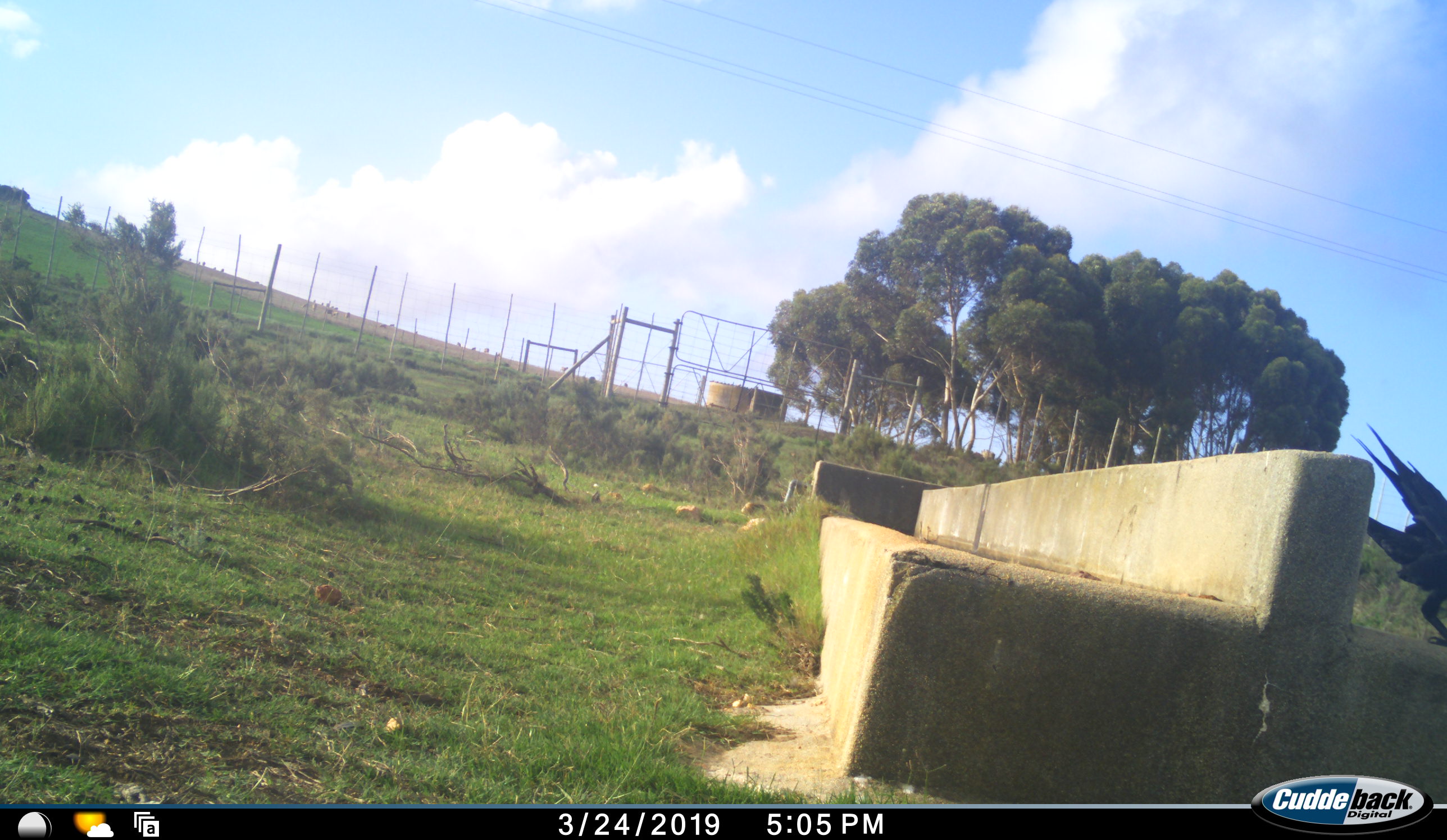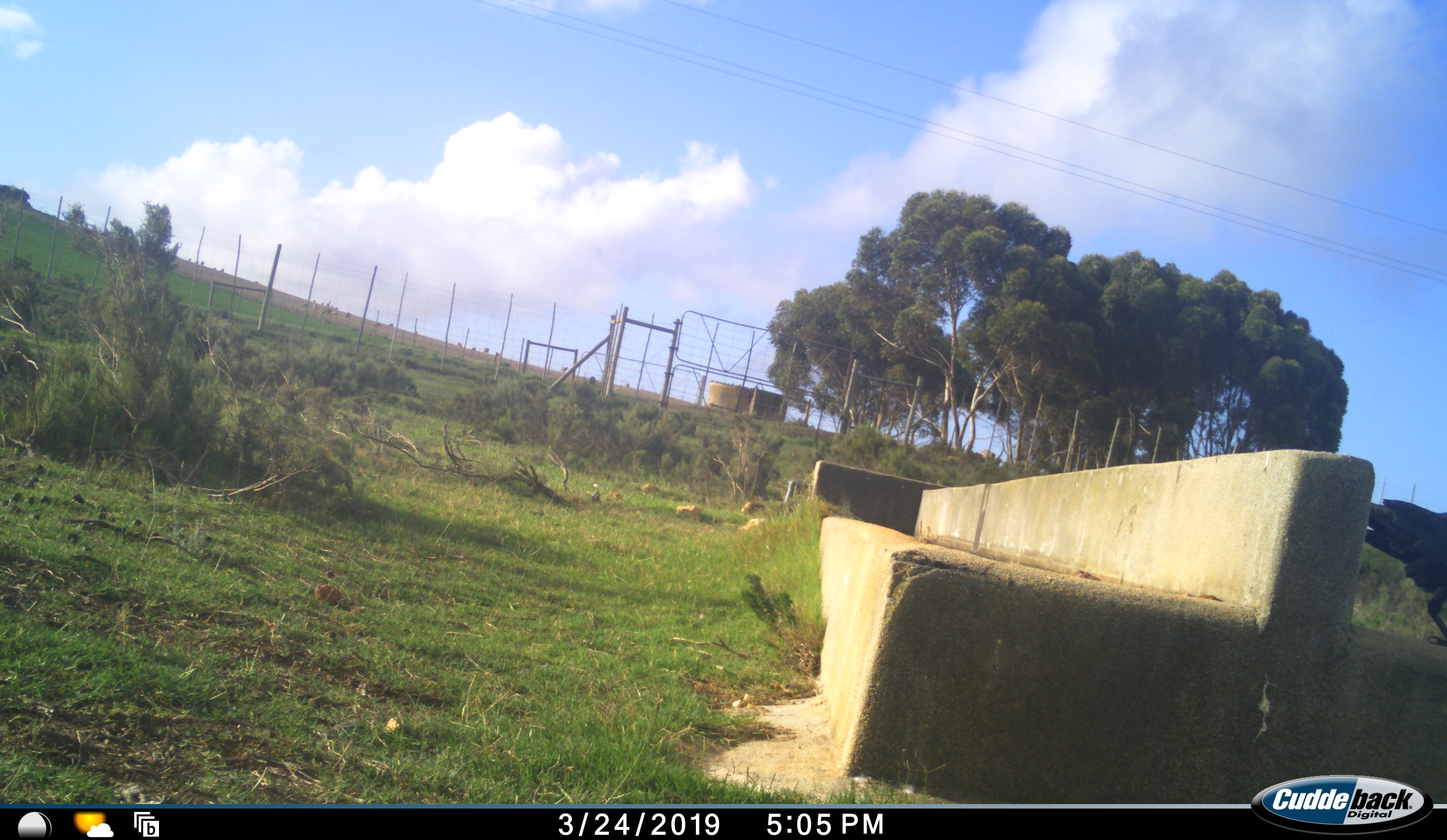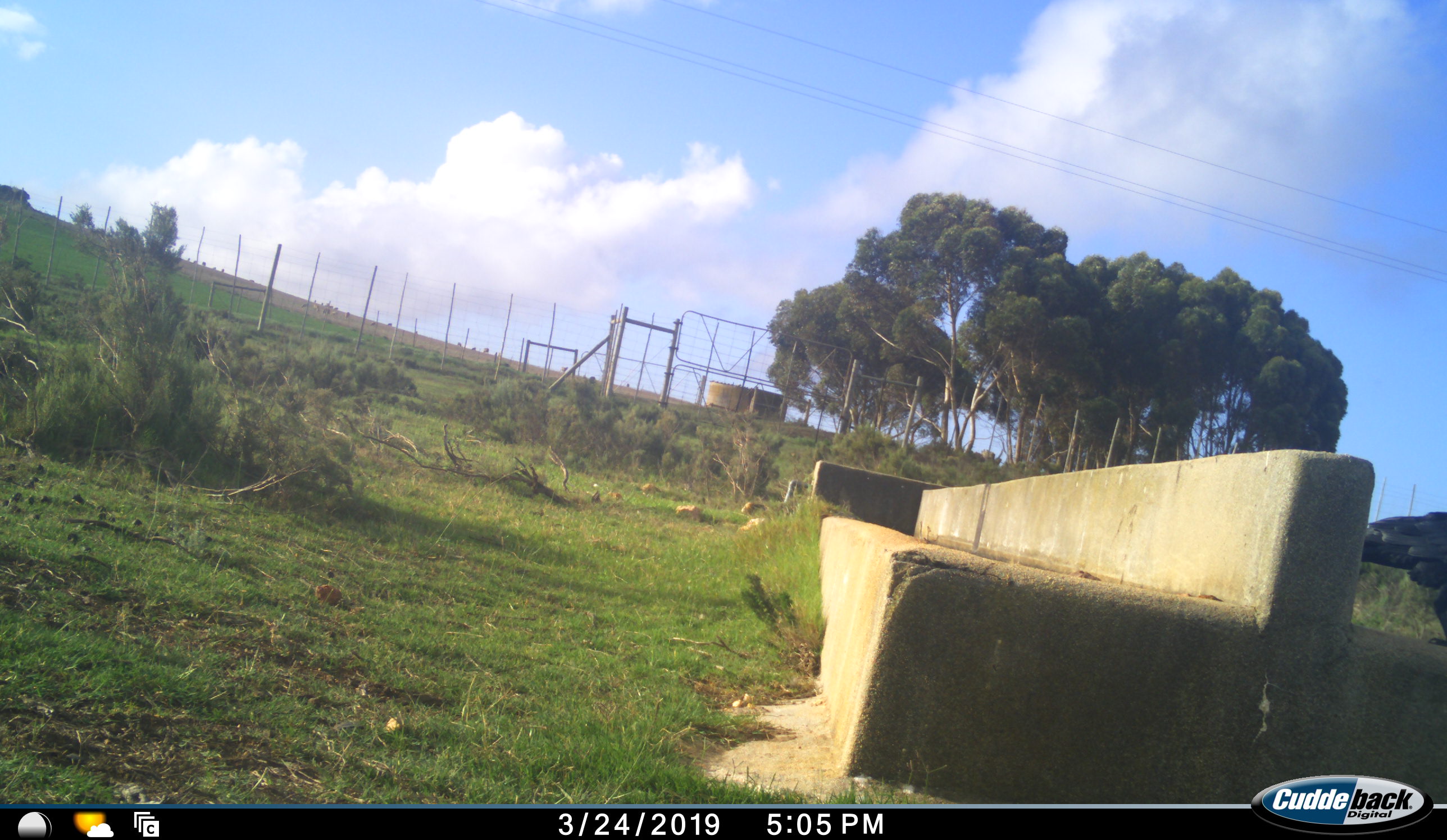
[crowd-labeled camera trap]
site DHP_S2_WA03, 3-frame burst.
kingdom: Animalia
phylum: Chordata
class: Aves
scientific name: Aves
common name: bird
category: birdother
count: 1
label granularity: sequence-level